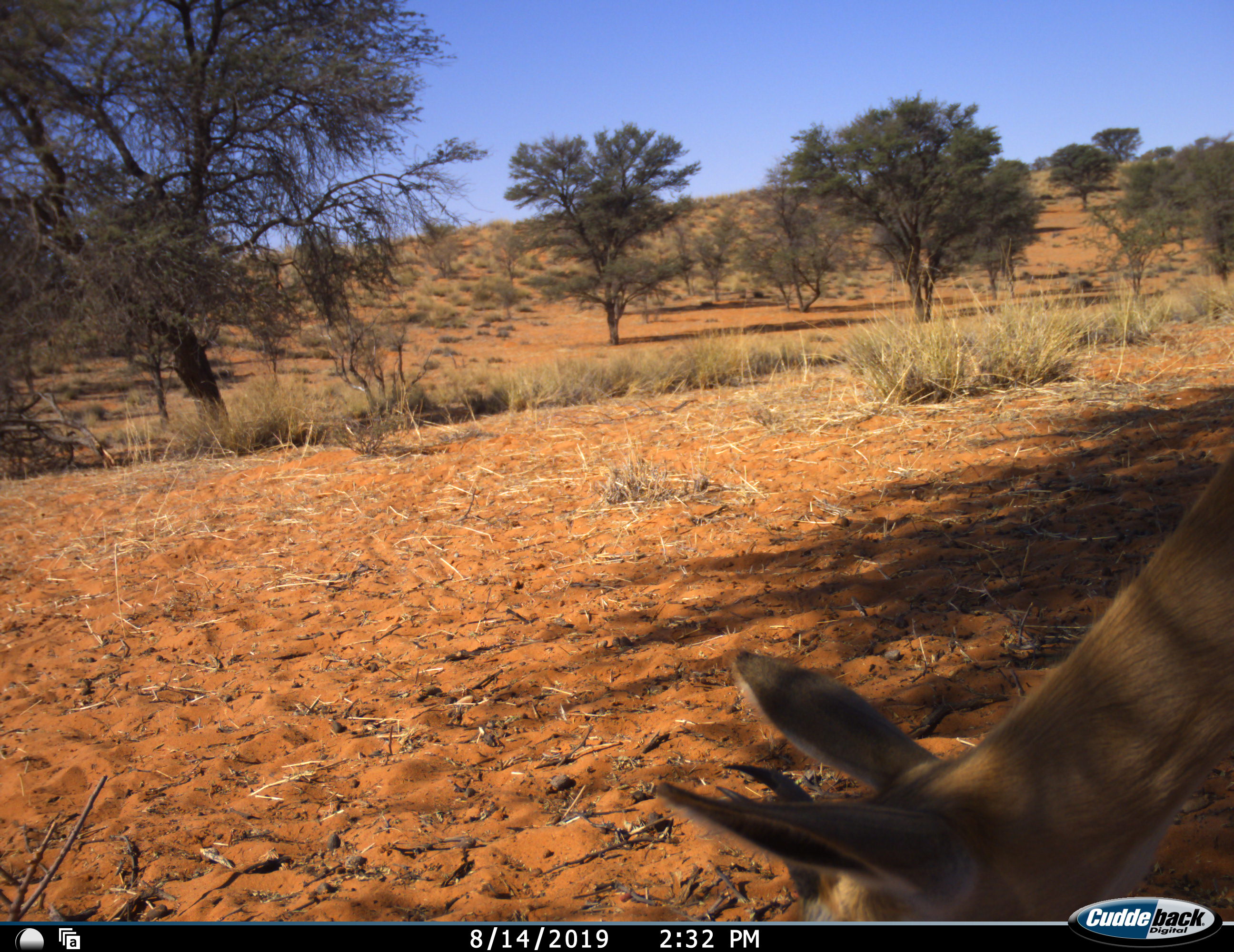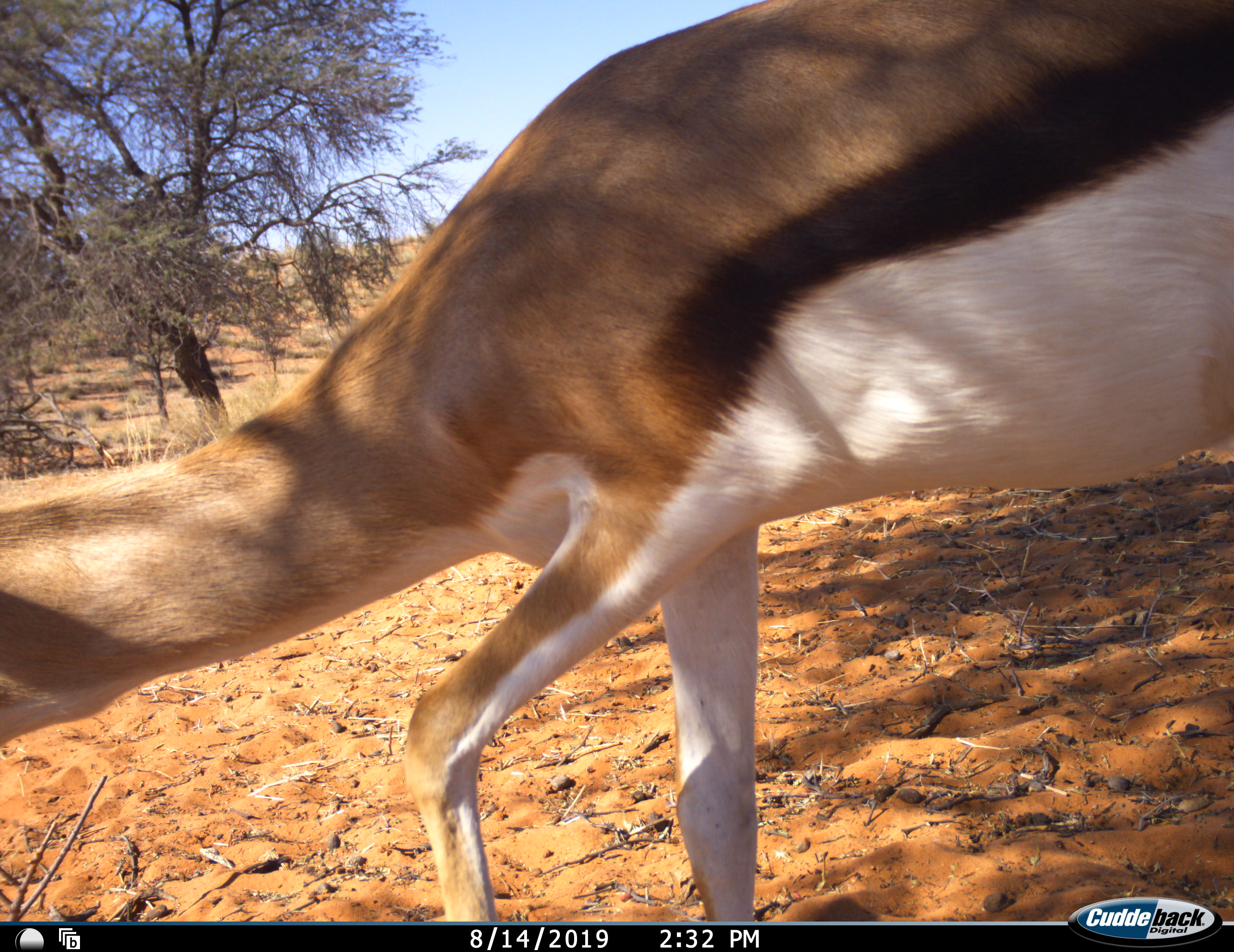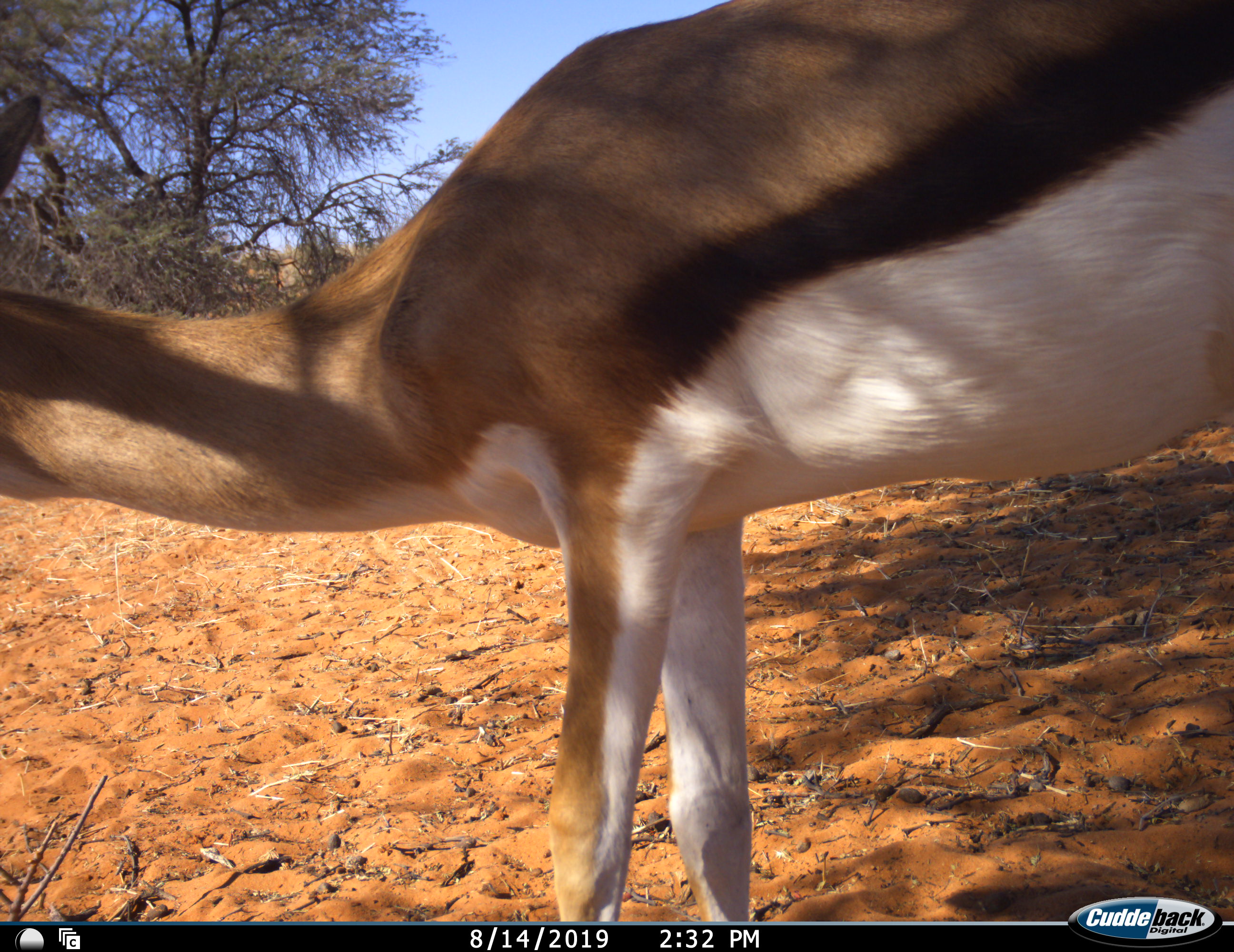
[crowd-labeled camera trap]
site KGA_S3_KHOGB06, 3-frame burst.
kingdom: Animalia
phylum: Chordata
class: Mammalia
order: Artiodactyla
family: Bovidae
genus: Antidorcas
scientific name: Antidorcas marsupialis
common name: springbok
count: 1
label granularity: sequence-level